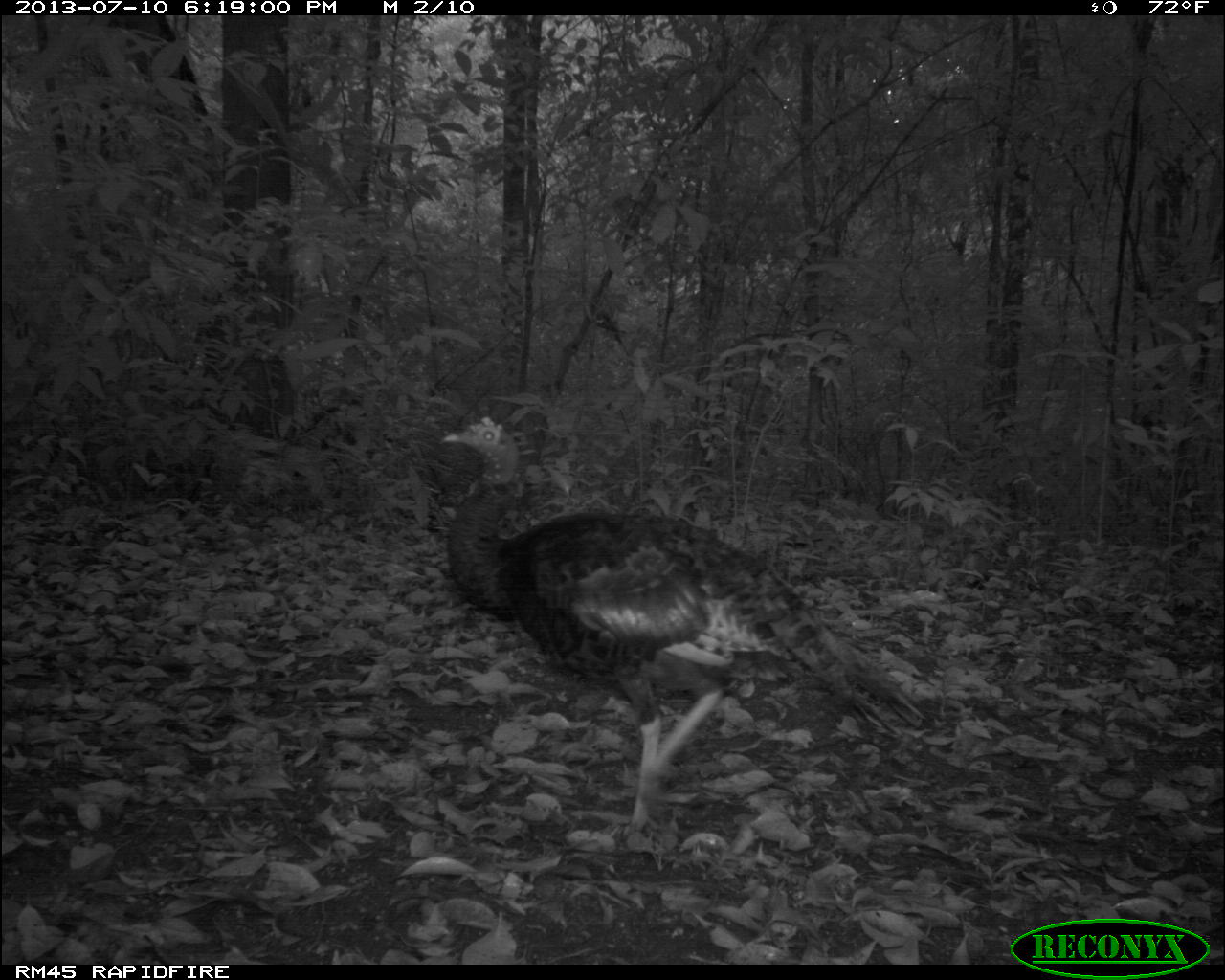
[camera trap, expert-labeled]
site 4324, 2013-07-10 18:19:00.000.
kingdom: Animalia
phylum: Chordata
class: Aves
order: Galliformes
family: Phasianidae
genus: Meleagris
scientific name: Meleagris ocellata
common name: ocellated turkey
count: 1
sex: female